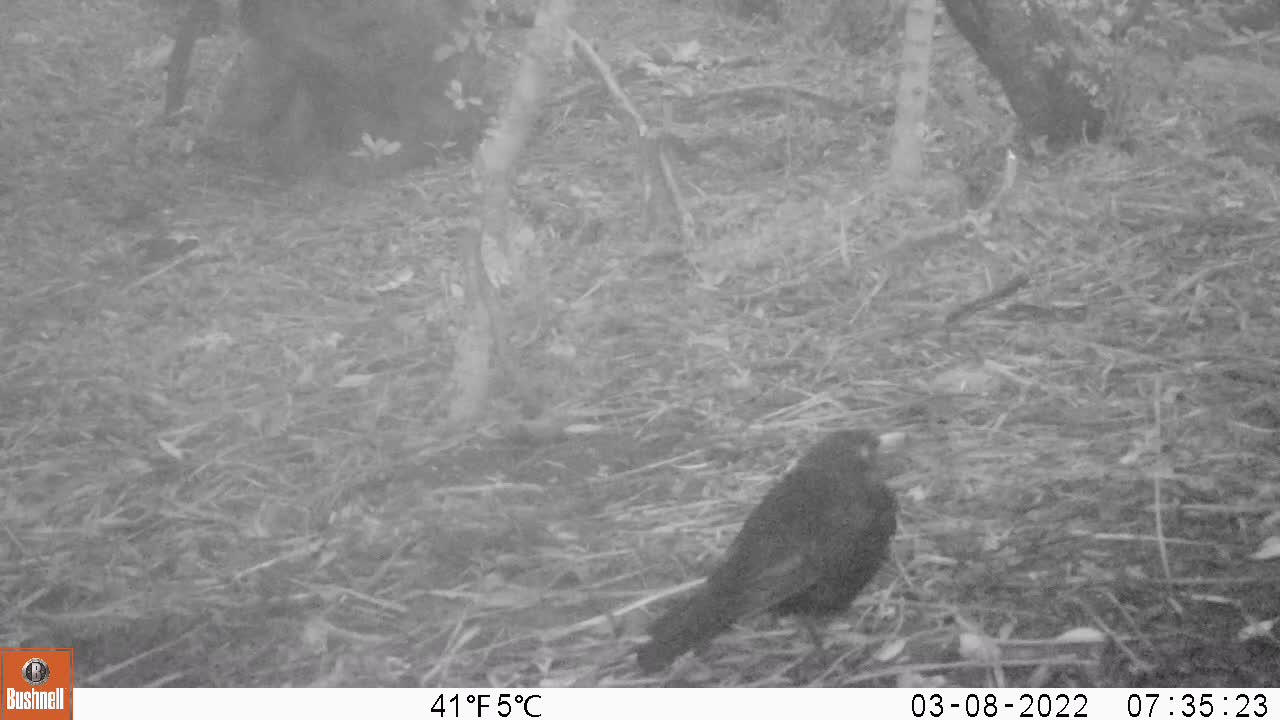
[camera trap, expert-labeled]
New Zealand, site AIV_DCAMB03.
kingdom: Animalia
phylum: Chordata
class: Aves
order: Passeriformes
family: Turdidae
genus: Turdus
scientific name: Turdus merula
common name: eurasian blackbird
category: blackbird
Blackbird (eurasian blackbird) (Turdus merula).